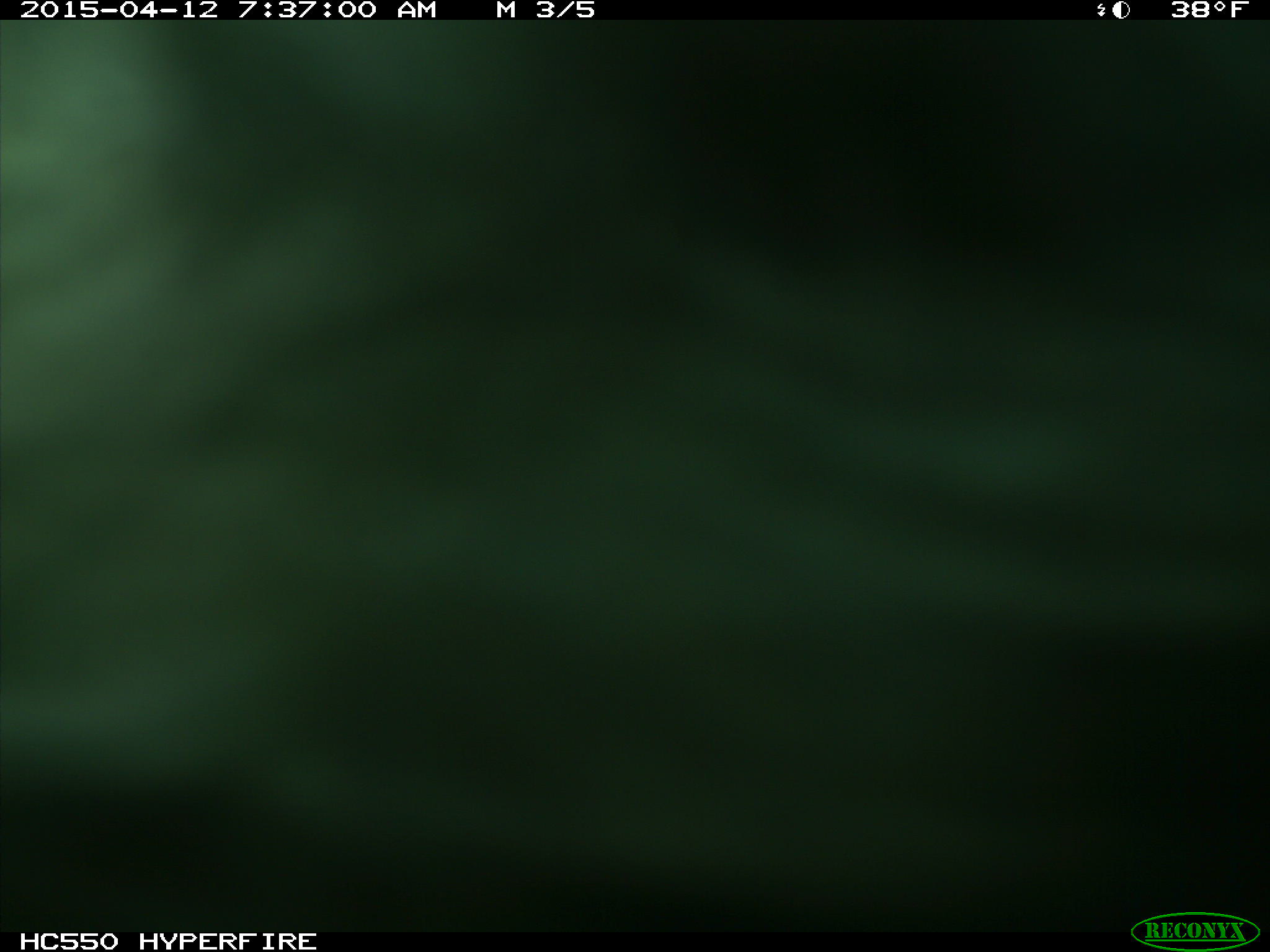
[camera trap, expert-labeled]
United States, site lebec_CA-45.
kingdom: Animalia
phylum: Chordata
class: Mammalia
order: Artiodactyla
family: Bovidae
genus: Bos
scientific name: Bos taurus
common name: domestic cow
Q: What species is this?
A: Bos taurus (domestic cow).